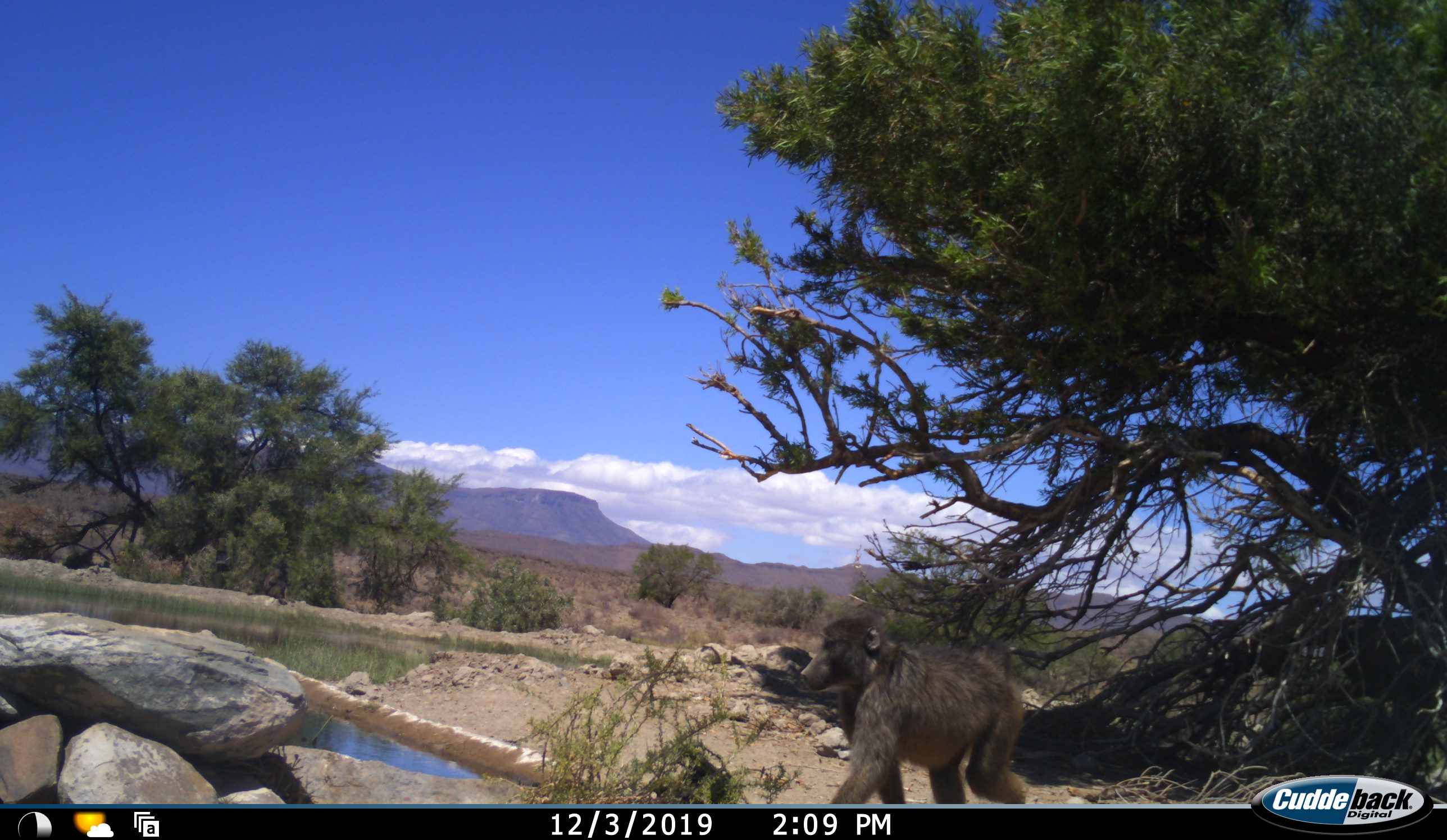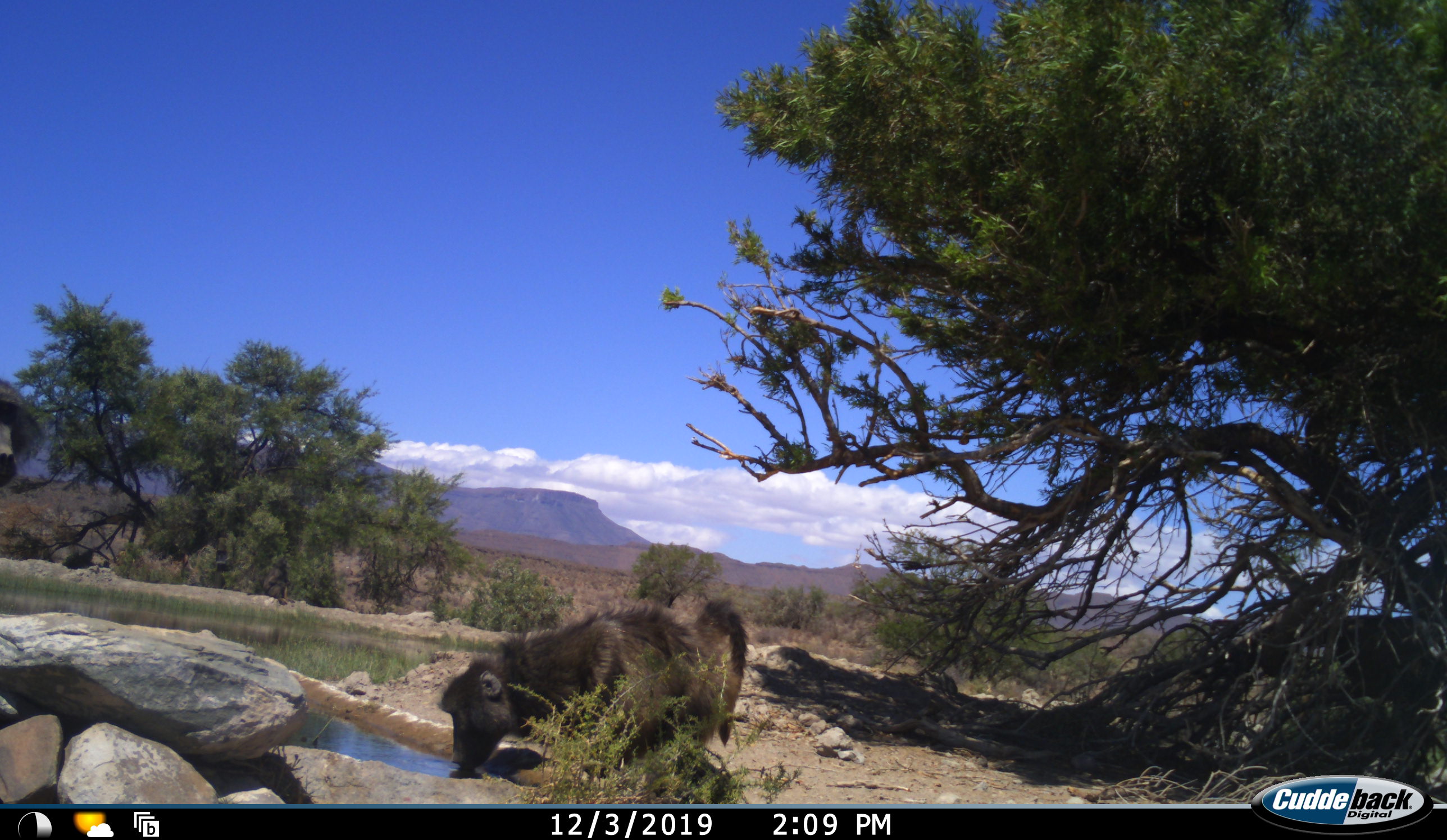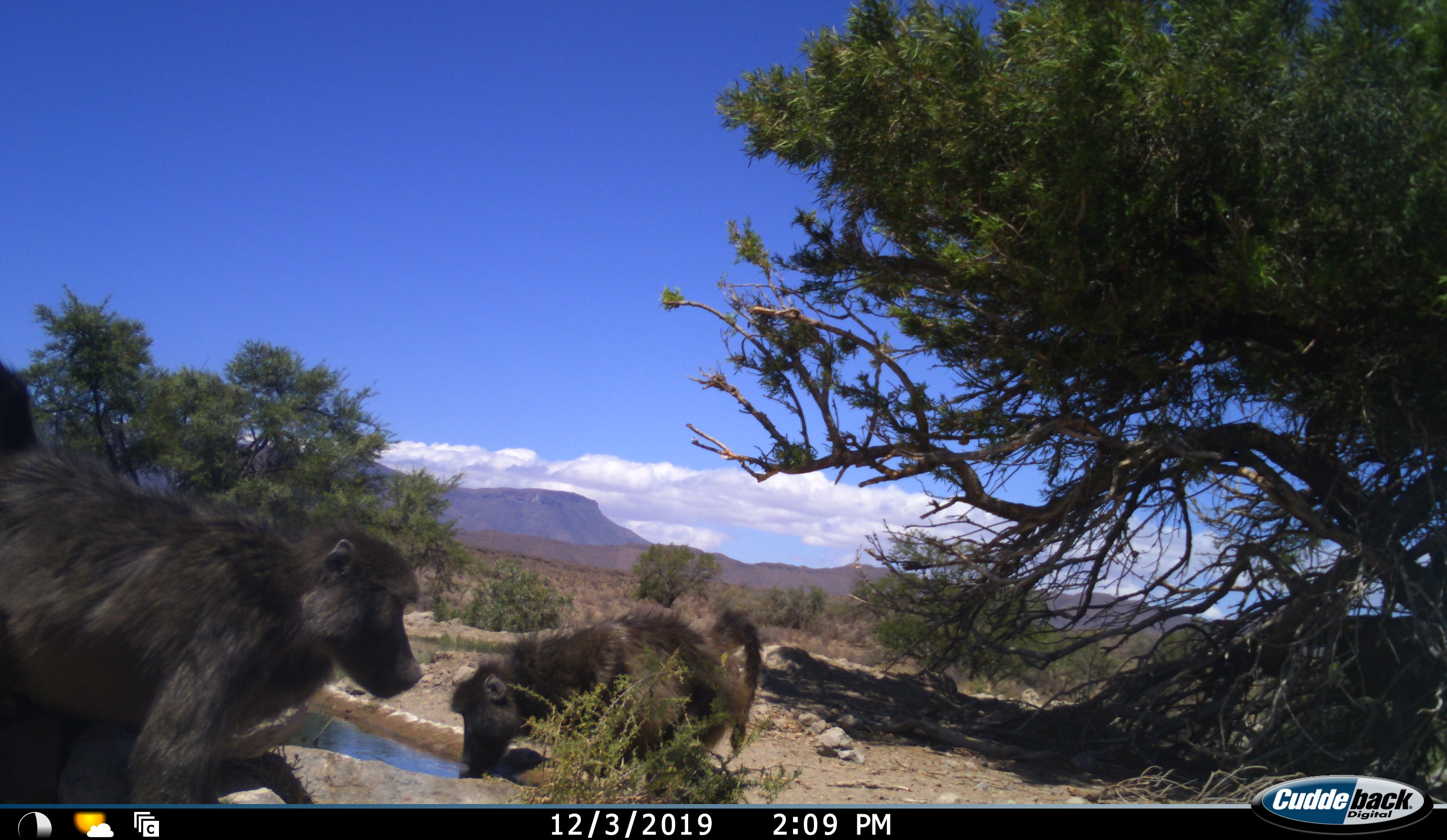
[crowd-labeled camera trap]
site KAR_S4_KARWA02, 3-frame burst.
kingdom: Animalia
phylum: Chordata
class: Mammalia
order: Primates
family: Cercopithecidae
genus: Papio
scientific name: Papio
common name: baboon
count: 2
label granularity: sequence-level